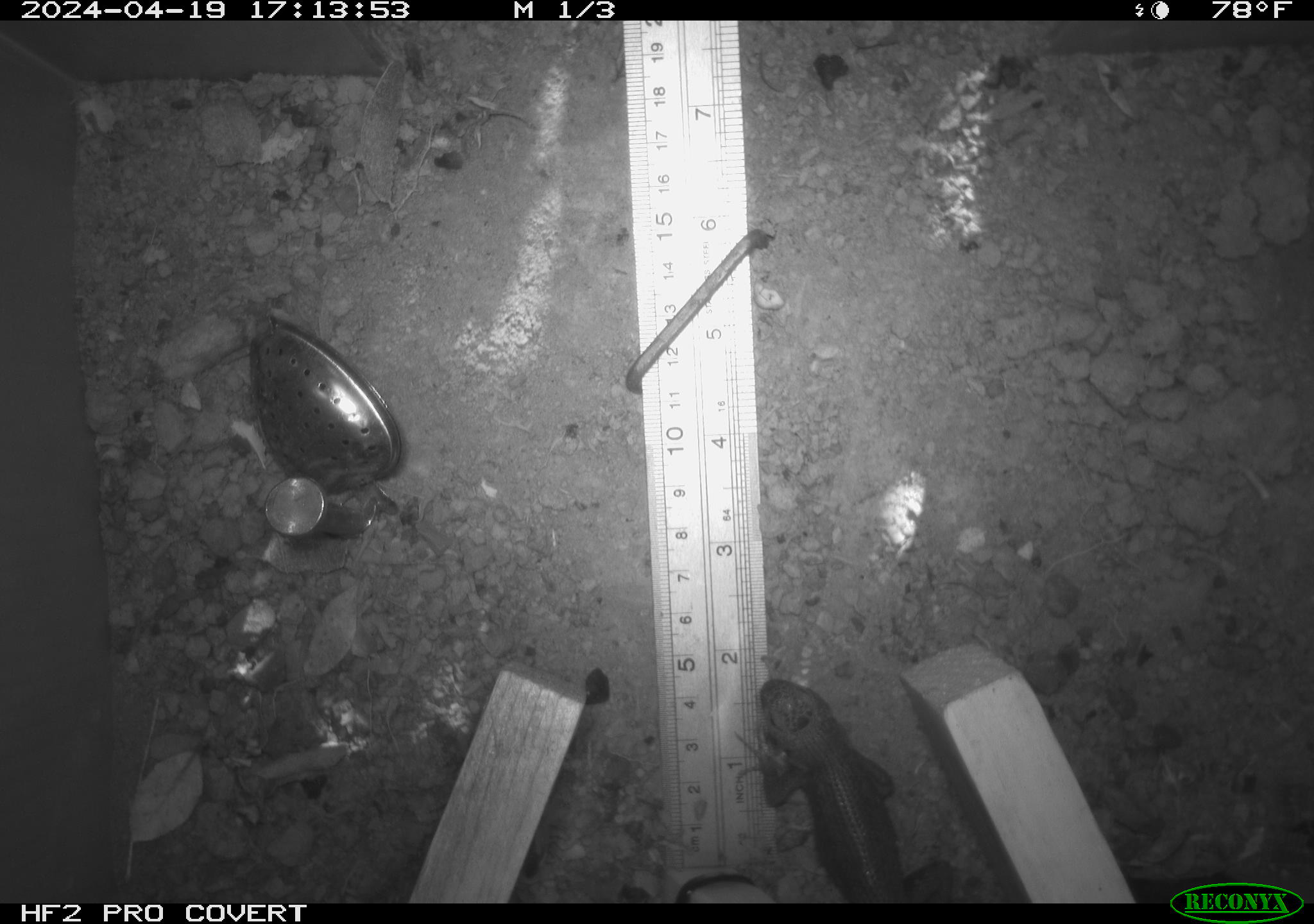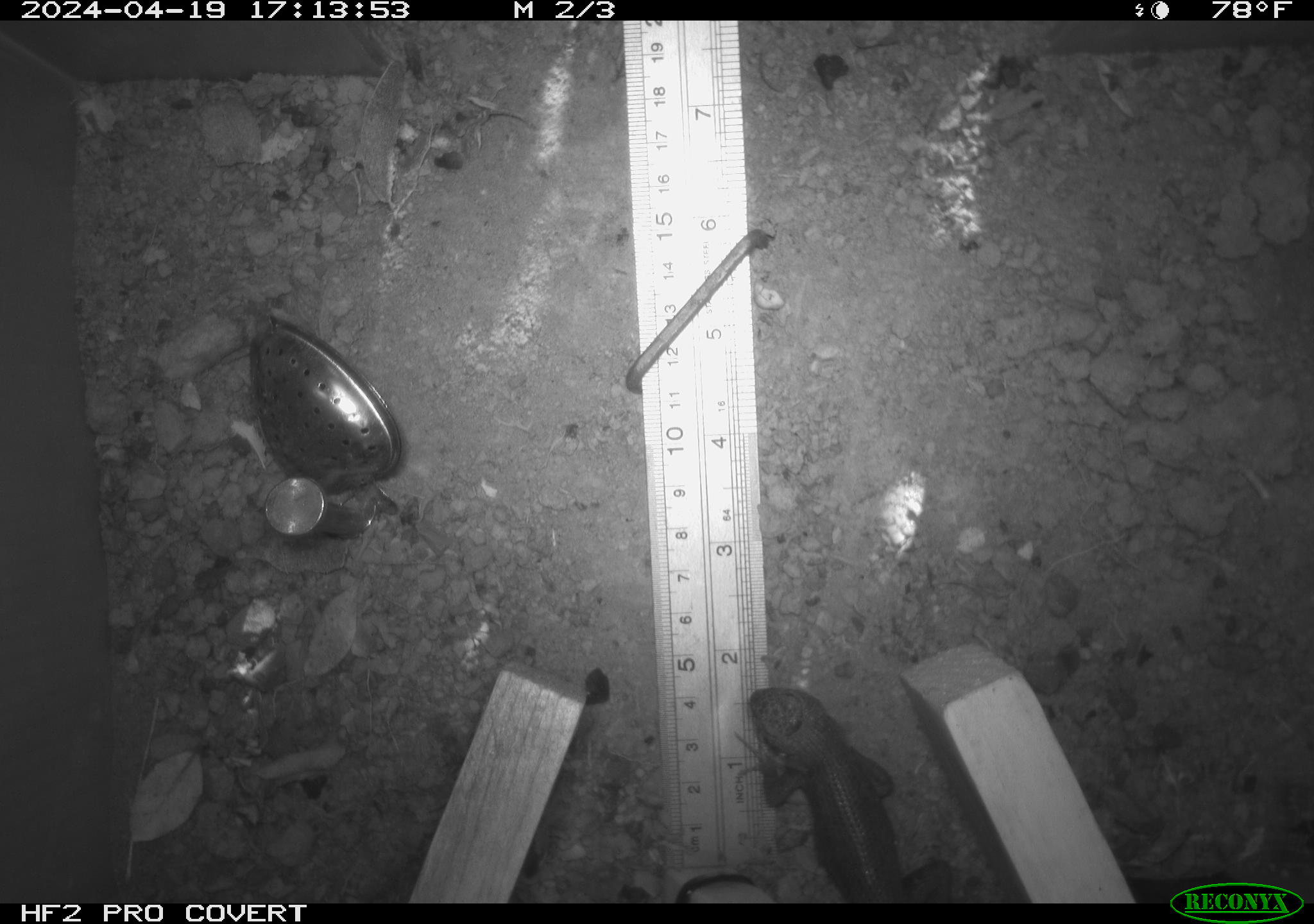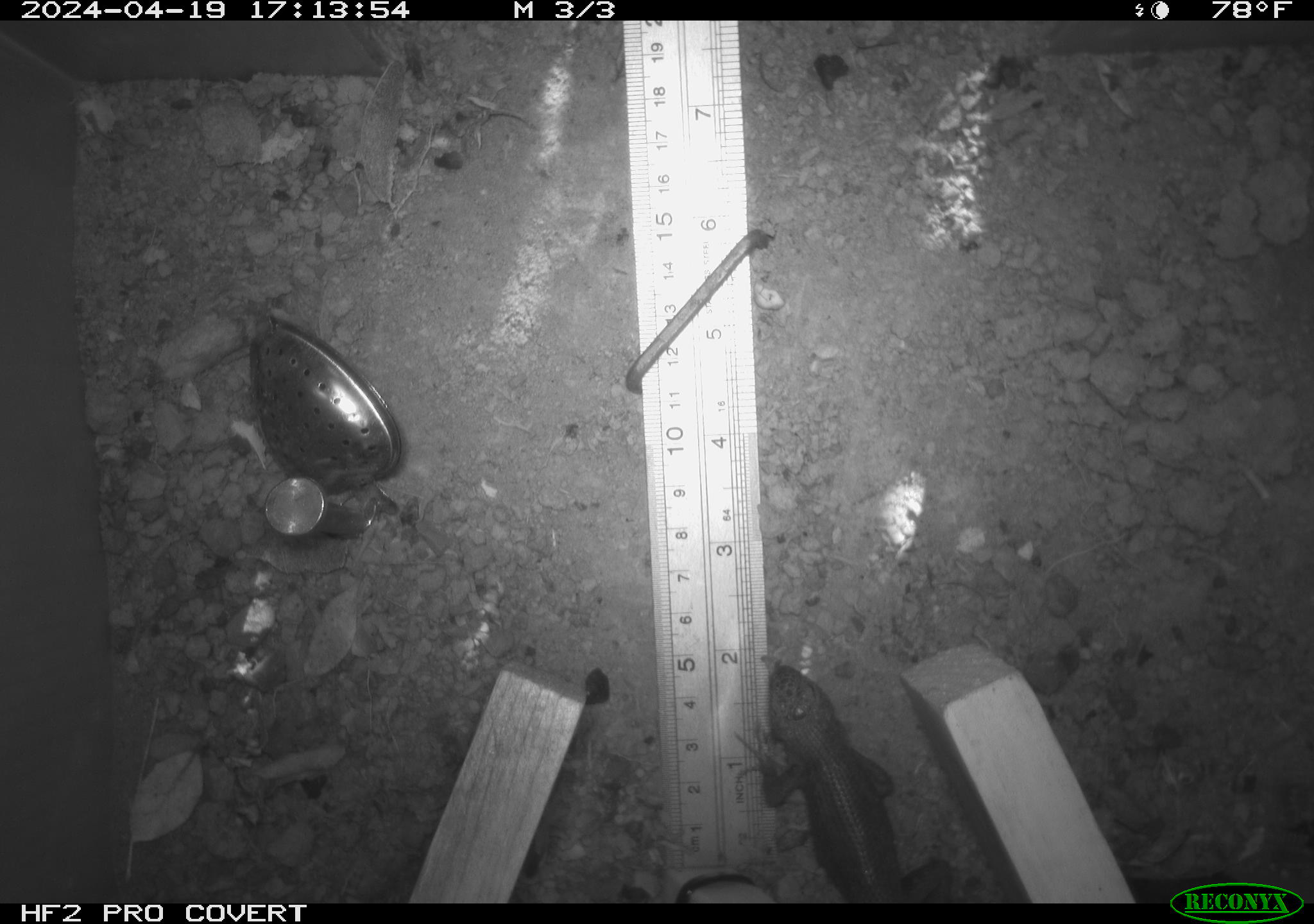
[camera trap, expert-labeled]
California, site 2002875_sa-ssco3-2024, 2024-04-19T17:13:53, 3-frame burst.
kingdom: Animalia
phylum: Chordata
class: Reptilia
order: Squamata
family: Phrynosomatidae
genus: Sceloporus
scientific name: Sceloporus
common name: spiny lizards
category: sceloporus species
Sceloporus species (spiny lizards) (Sceloporus).